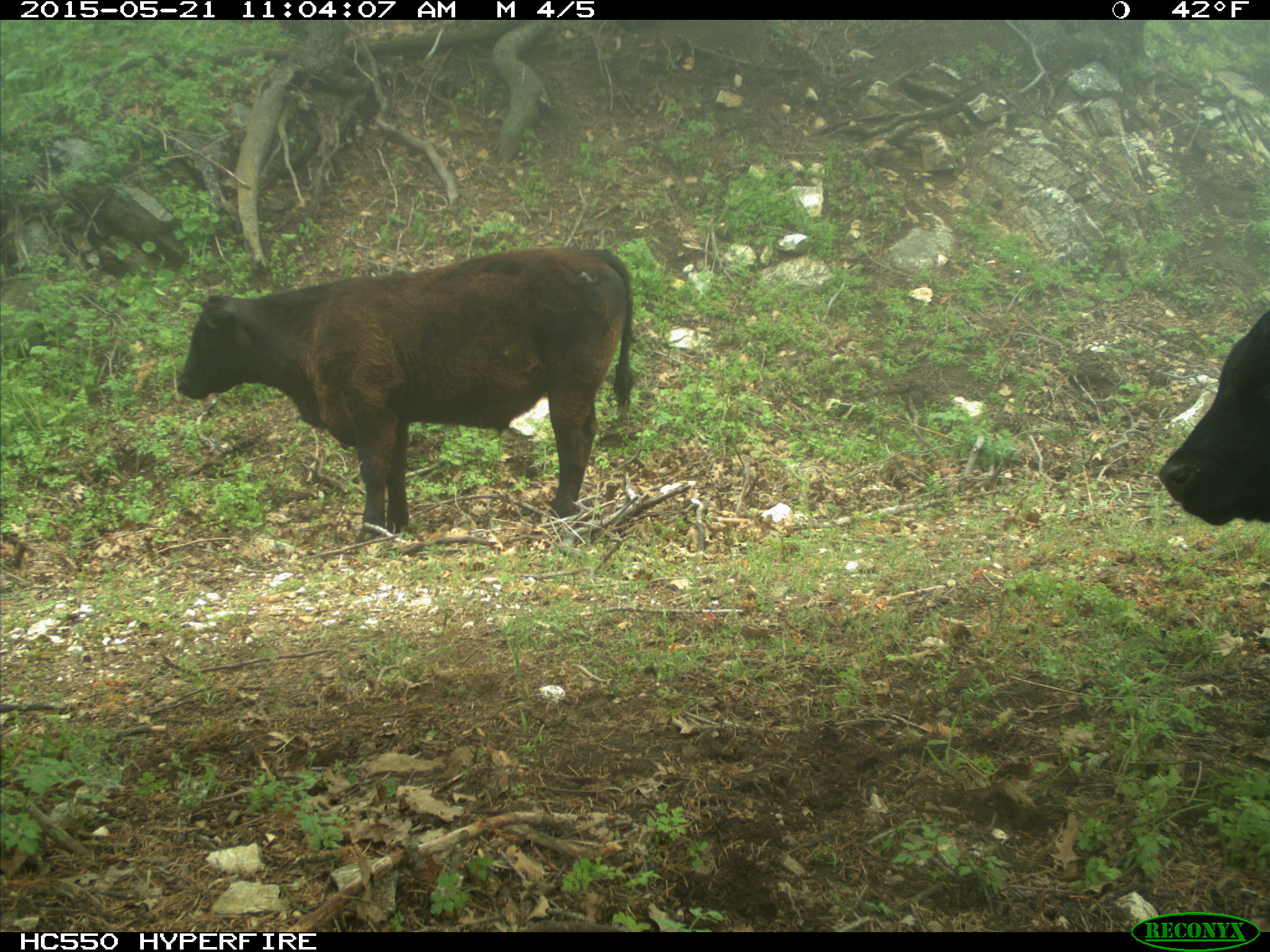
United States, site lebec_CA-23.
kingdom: Animalia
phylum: Chordata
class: Mammalia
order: Artiodactyla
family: Bovidae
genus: Bos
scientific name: Bos taurus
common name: domestic cow